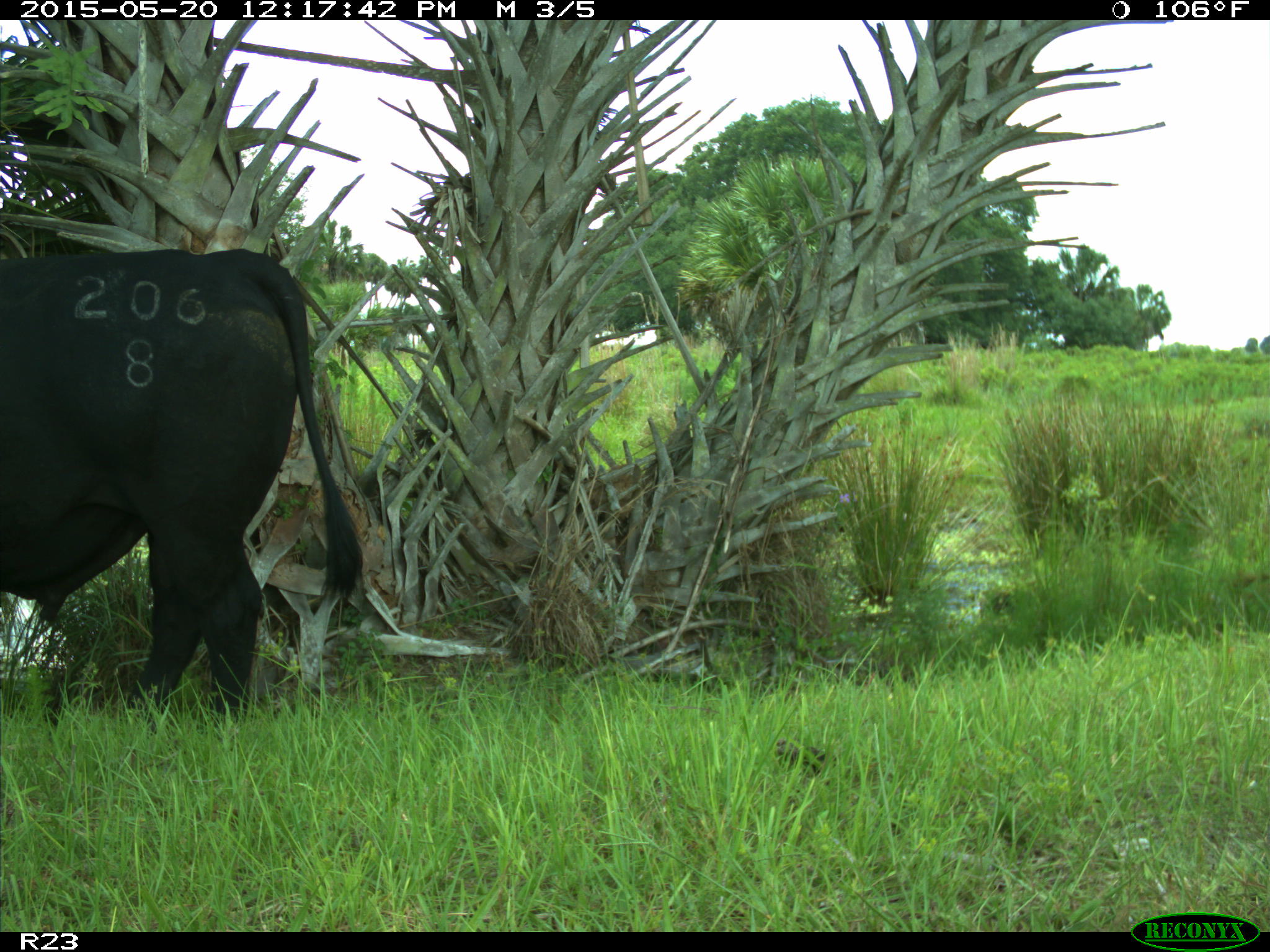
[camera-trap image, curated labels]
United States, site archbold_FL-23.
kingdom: Animalia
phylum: Chordata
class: Mammalia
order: Artiodactyla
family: Suidae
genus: Sus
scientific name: Sus scrofa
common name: wild boar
Sus scrofa (wild boar).